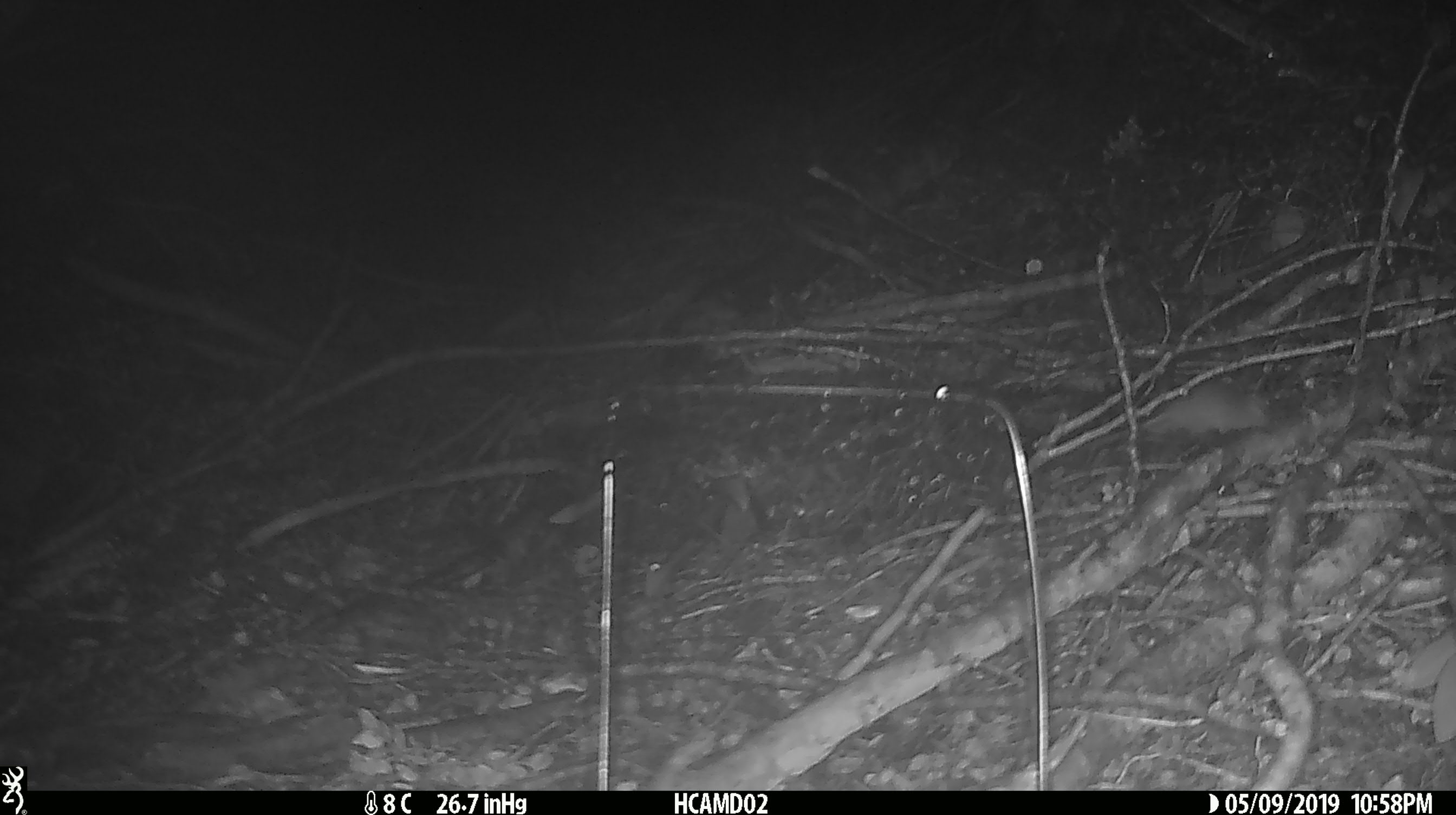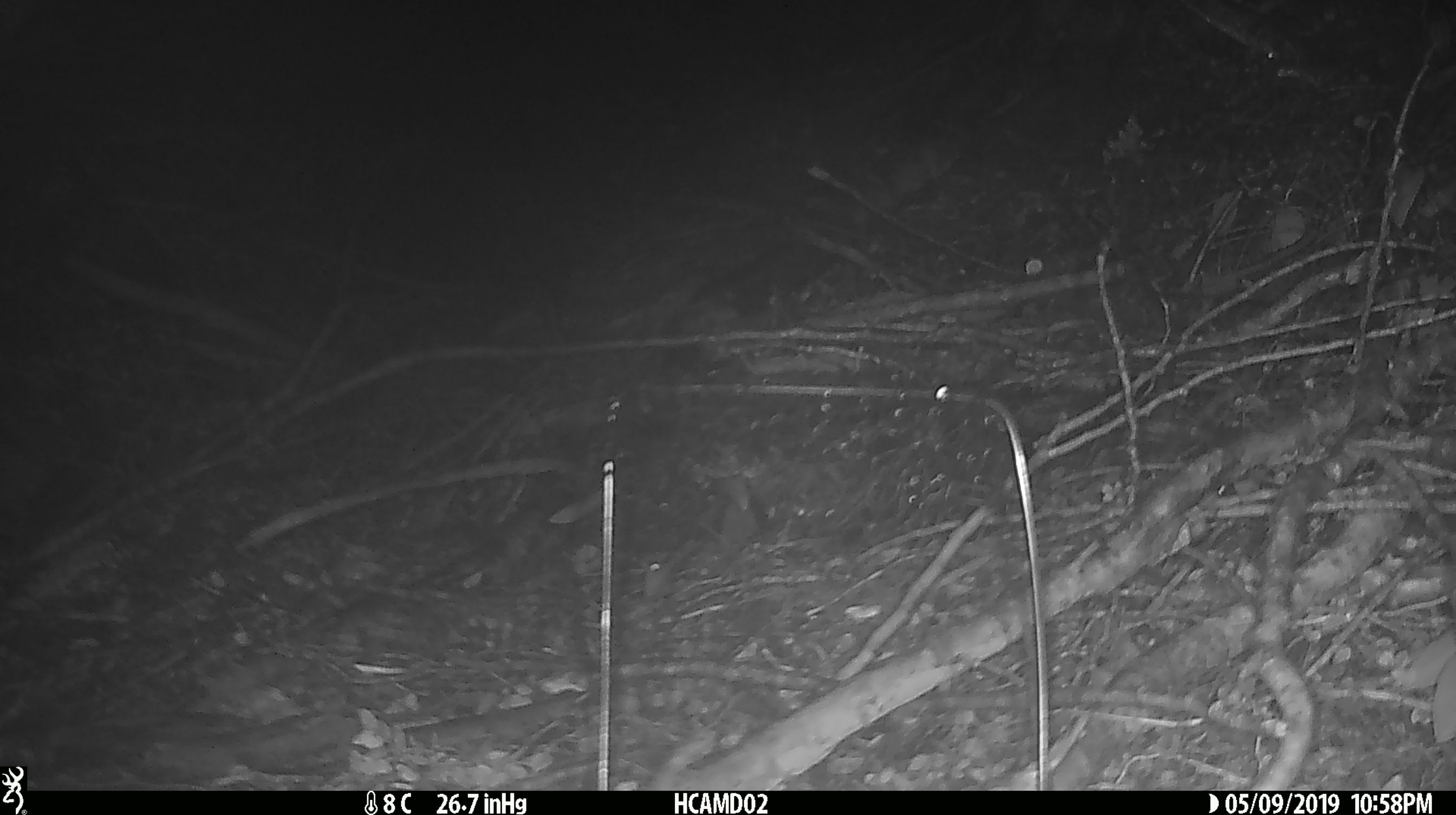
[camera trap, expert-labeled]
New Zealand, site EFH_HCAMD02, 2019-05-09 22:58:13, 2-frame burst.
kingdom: Animalia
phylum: Chordata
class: Mammalia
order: Rodentia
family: Muridae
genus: Mus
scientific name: Mus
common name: mouse